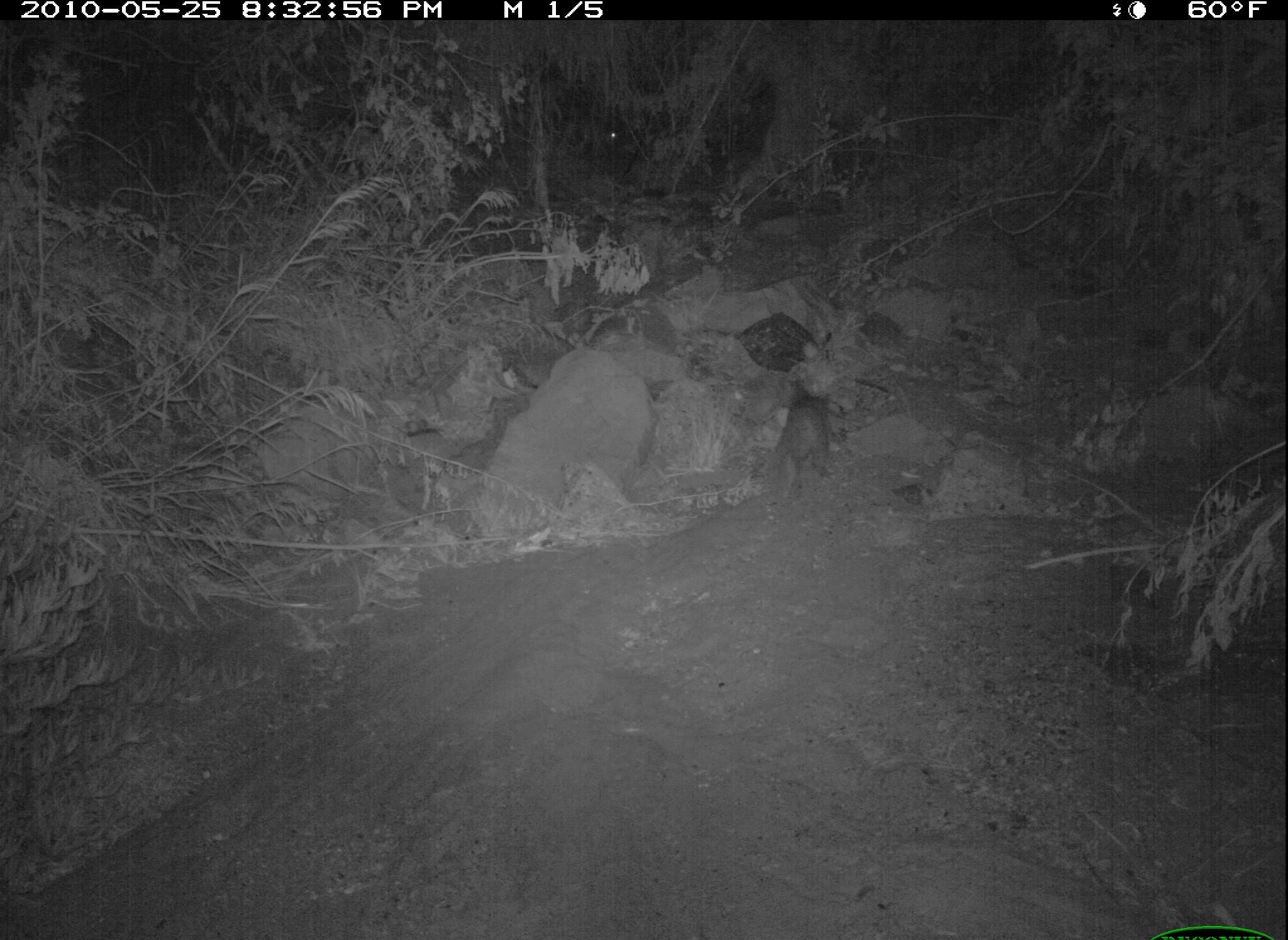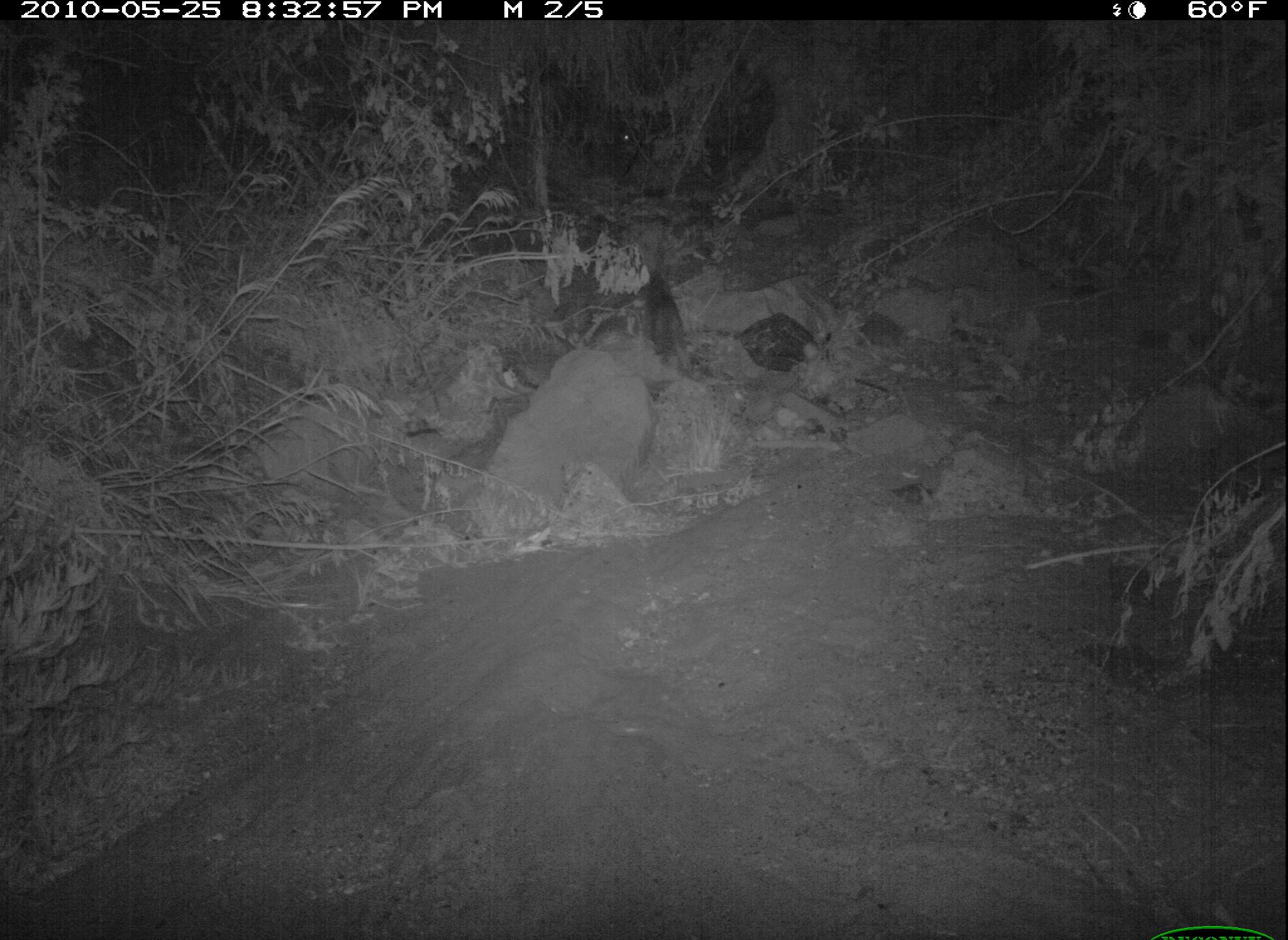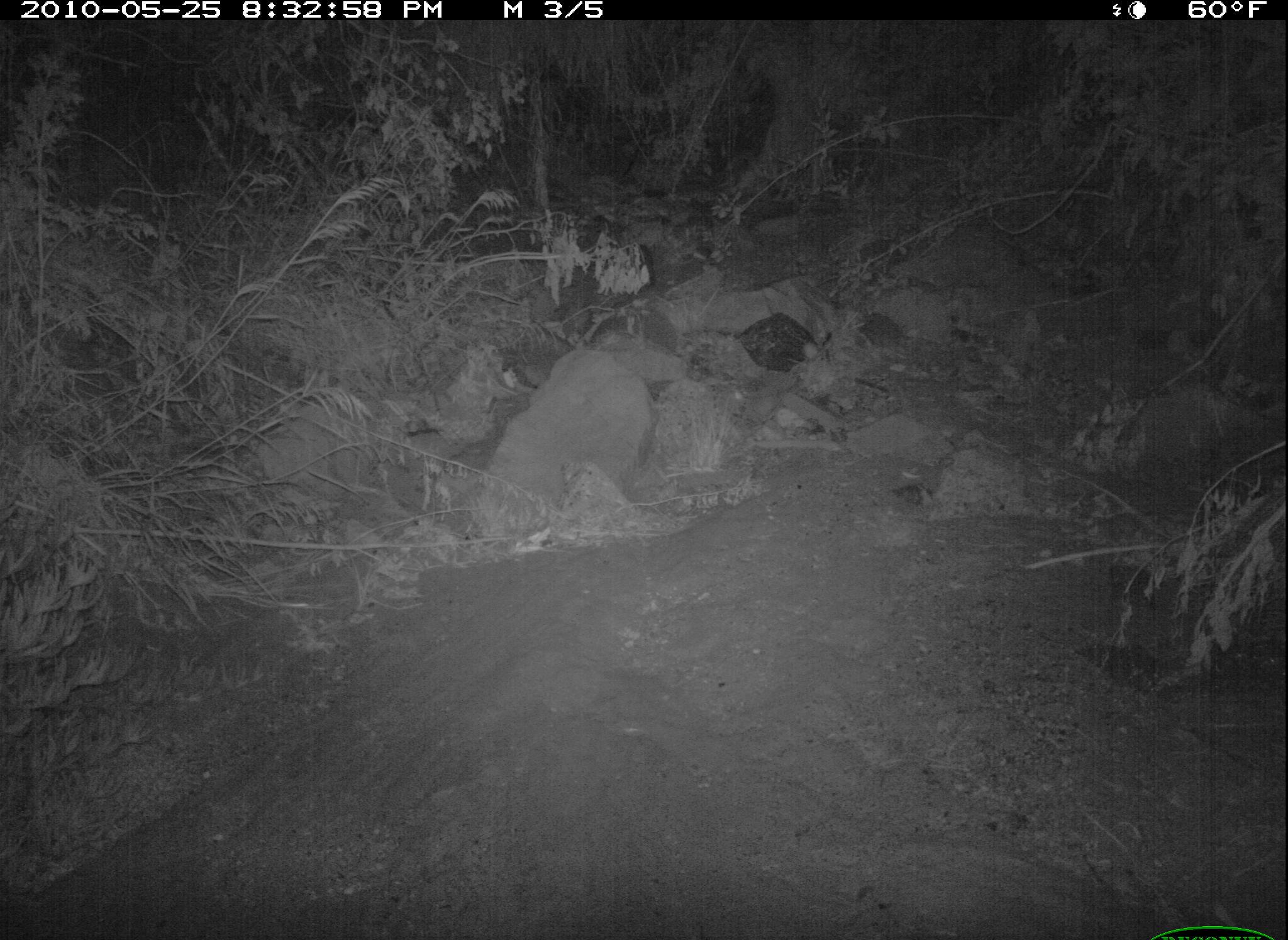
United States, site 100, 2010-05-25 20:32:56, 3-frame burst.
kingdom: Animalia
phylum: Chordata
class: Mammalia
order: Carnivora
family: Felidae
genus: Felis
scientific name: Felis catus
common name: cat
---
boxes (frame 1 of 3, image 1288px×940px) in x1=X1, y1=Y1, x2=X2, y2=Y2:
cat: x1=755, y1=358, x2=847, y2=513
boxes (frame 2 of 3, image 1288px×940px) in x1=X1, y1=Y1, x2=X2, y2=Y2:
cat: x1=628, y1=254, x2=710, y2=392